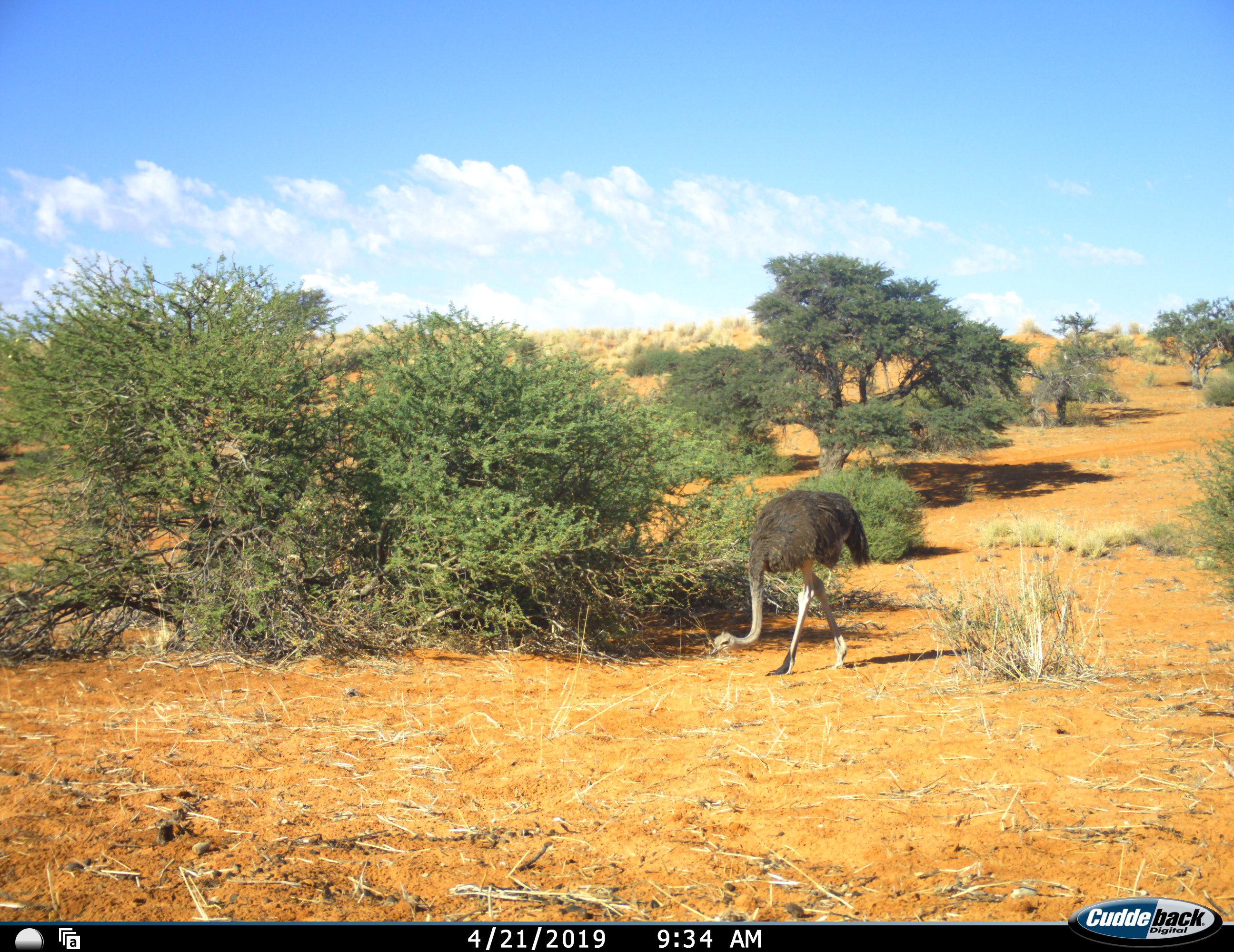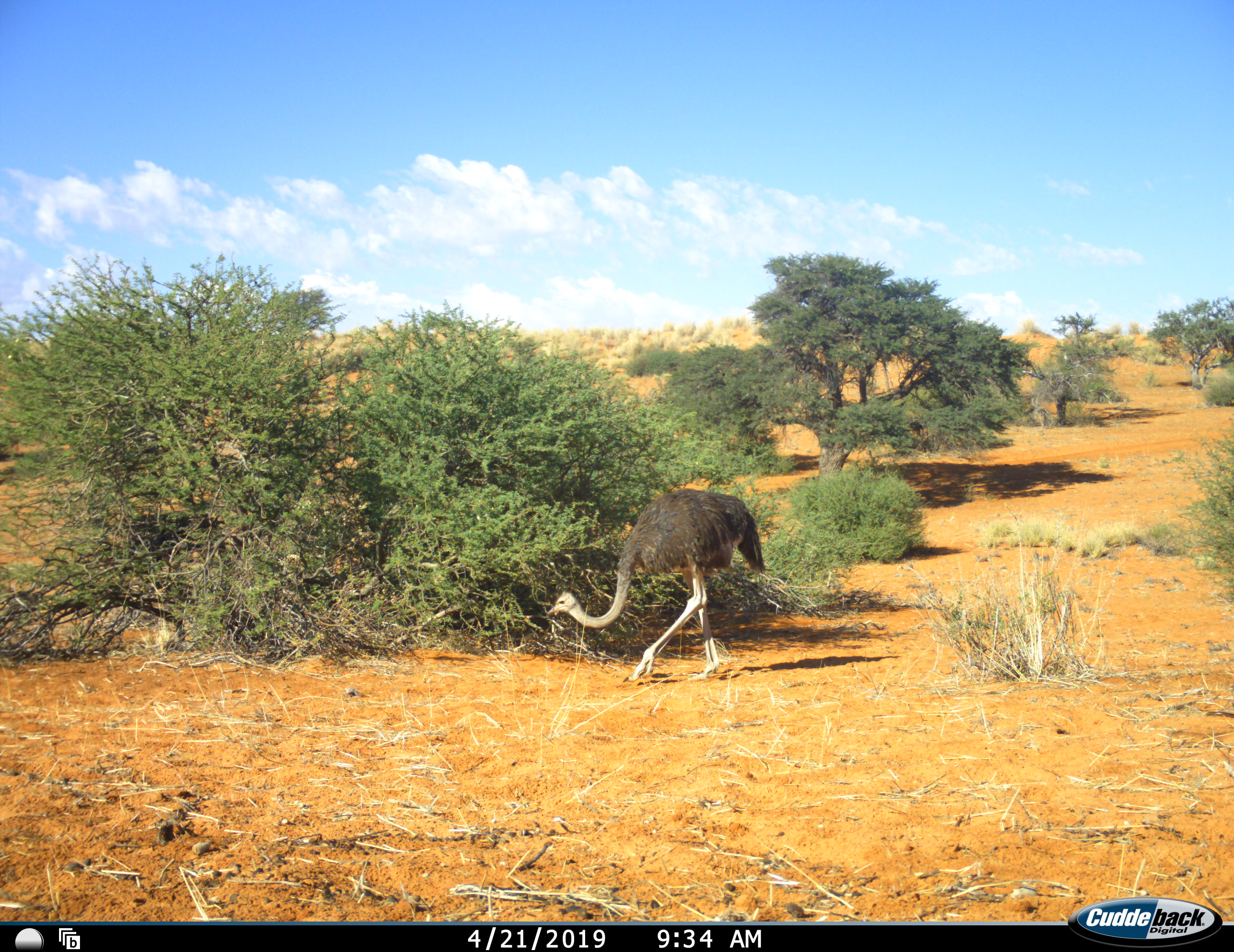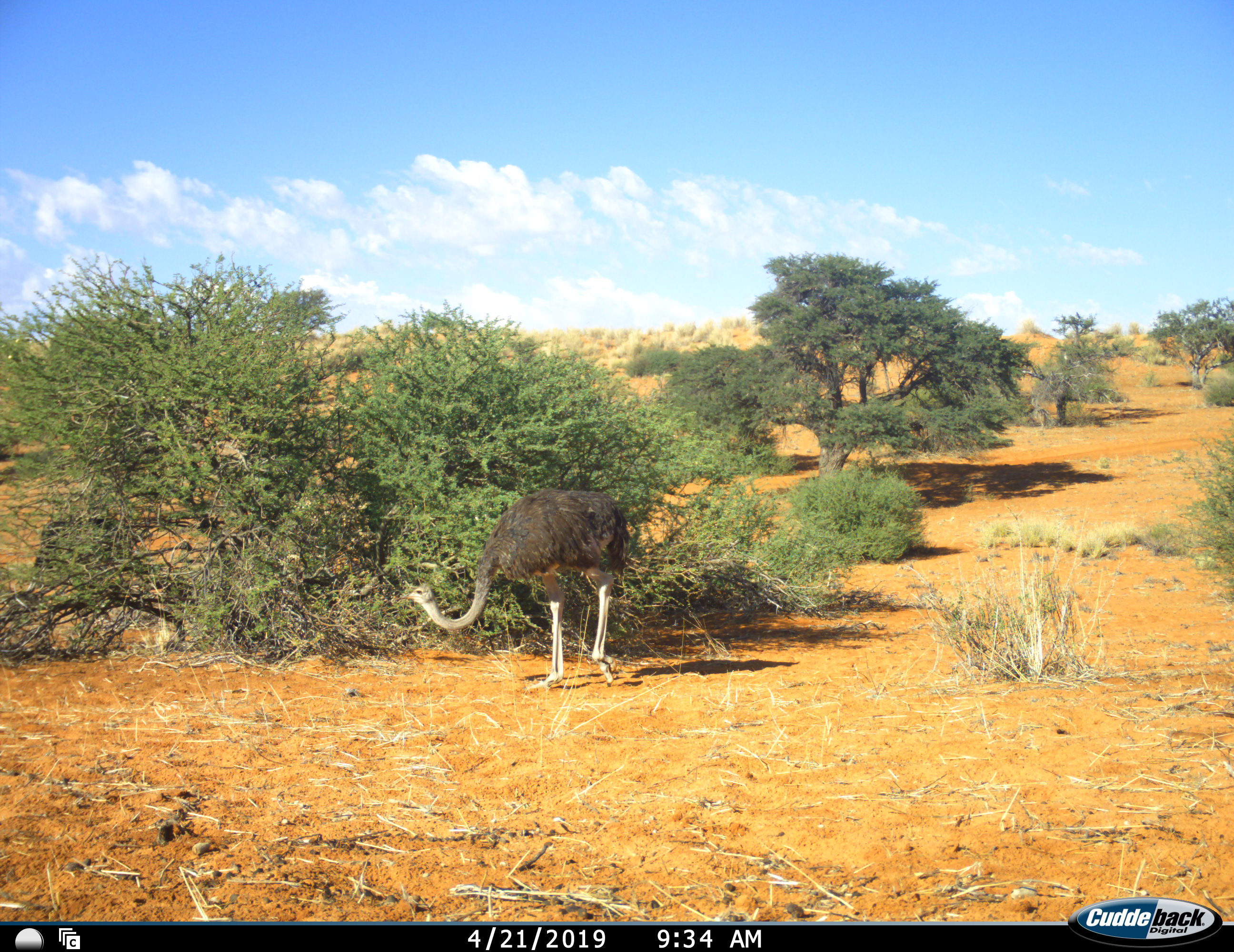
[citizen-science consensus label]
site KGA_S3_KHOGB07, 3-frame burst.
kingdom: Animalia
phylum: Chordata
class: Aves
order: Struthioniformes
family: Struthionidae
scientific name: Struthionidae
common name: ostrich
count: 1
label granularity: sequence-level